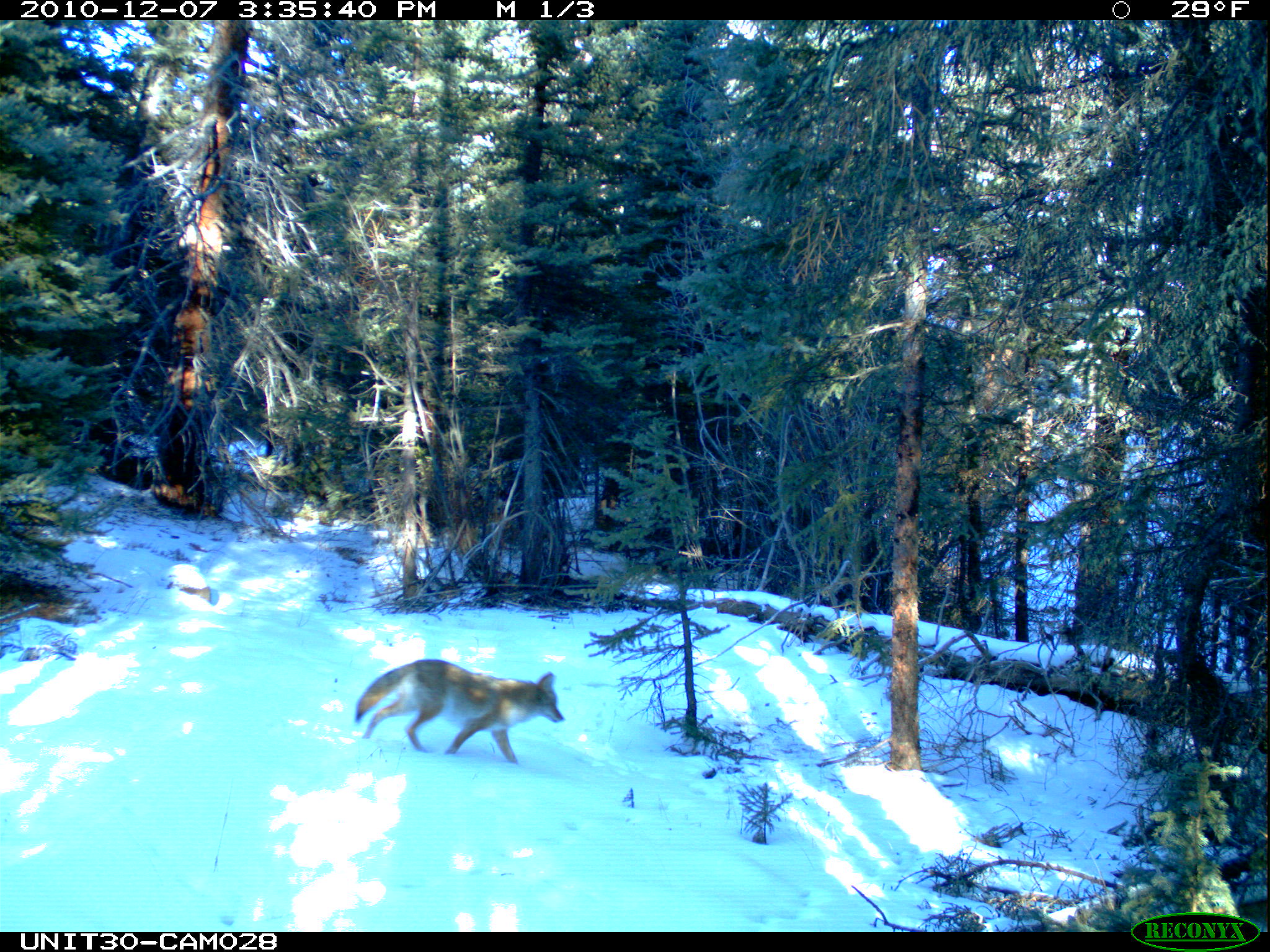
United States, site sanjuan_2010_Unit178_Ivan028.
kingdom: Animalia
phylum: Chordata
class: Mammalia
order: Carnivora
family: Canidae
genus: Canis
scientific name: Canis latrans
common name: coyote